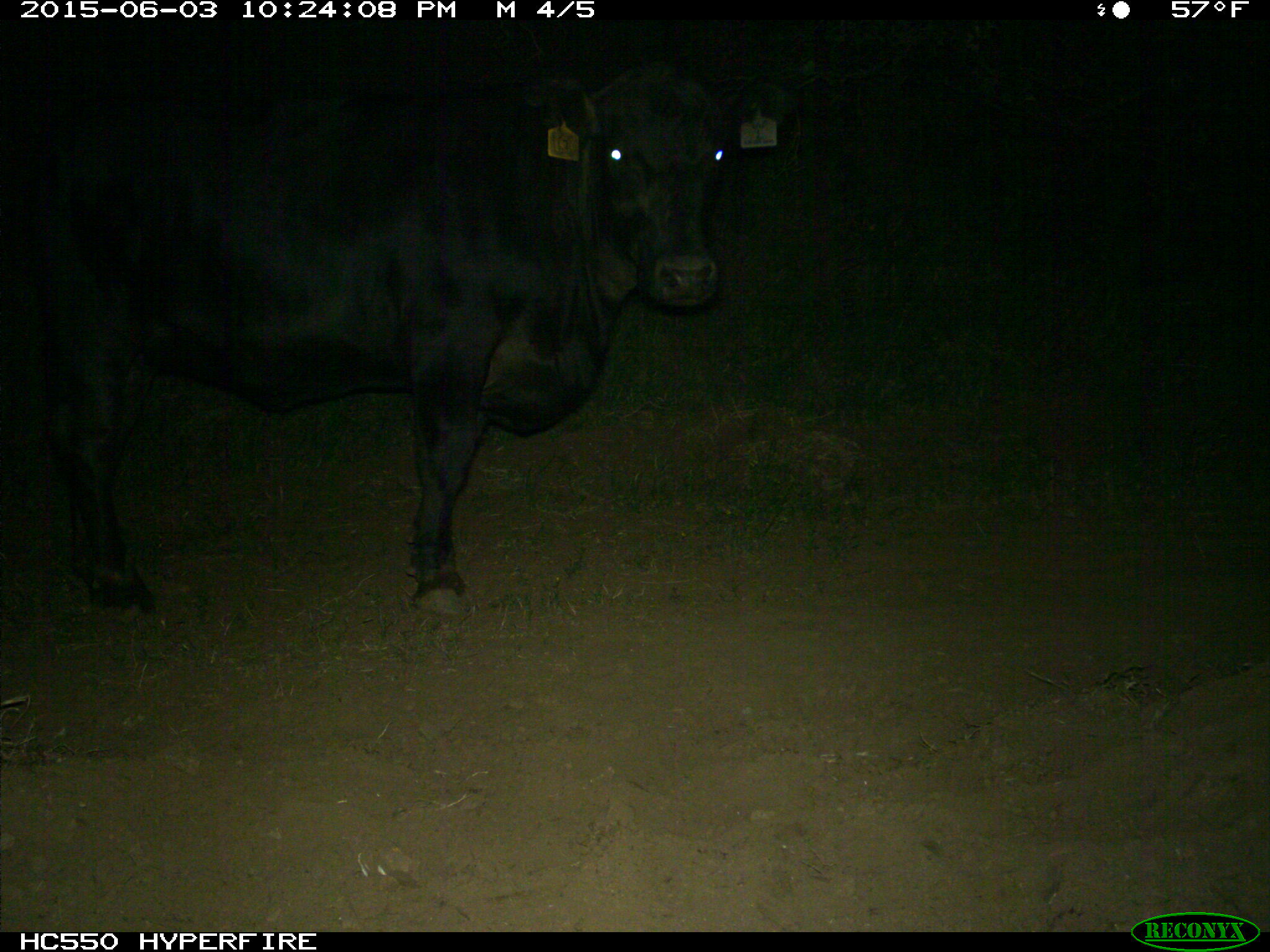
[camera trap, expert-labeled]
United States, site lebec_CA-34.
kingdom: Animalia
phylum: Chordata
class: Mammalia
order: Artiodactyla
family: Bovidae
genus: Bos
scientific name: Bos taurus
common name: domestic cow